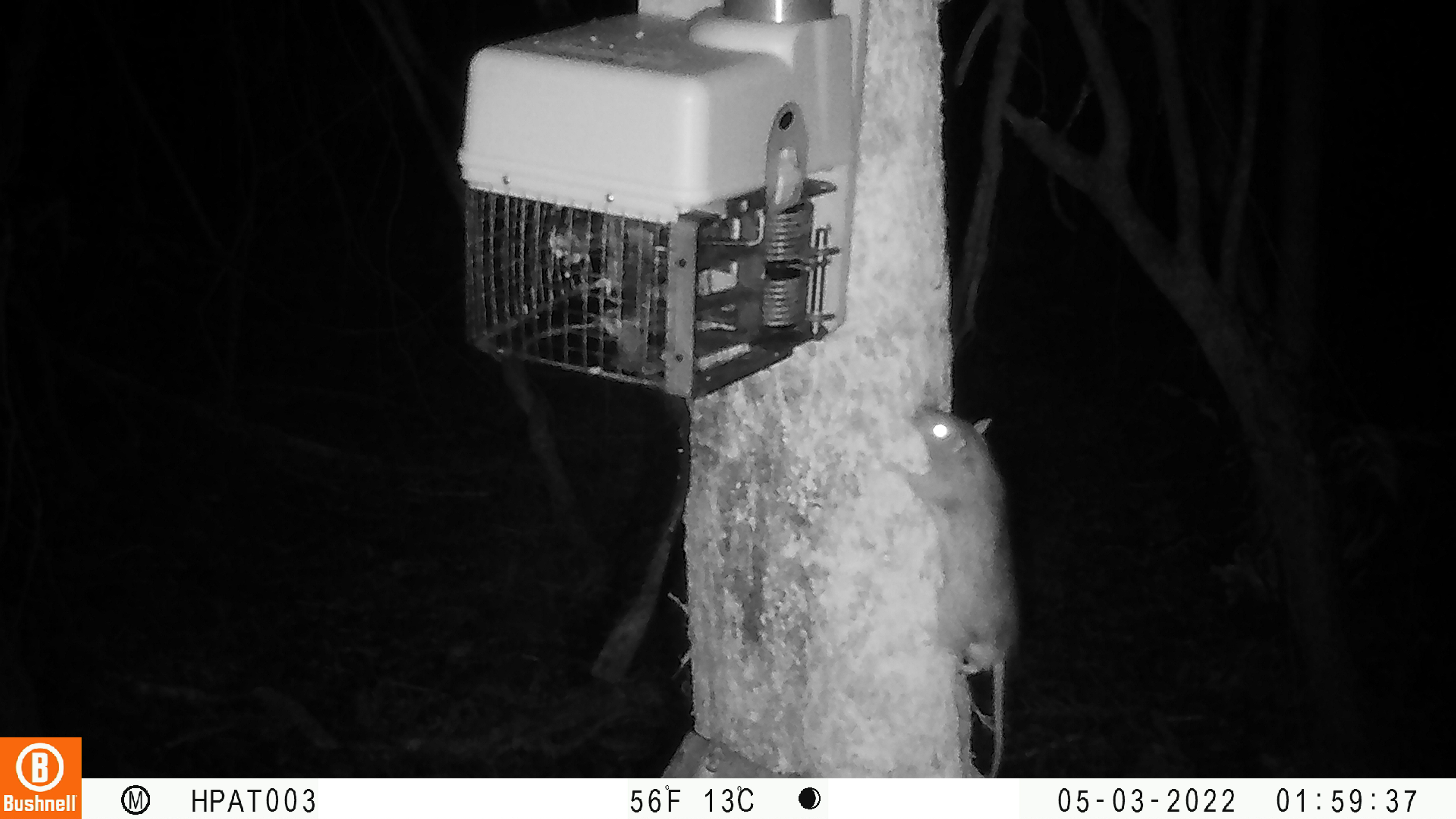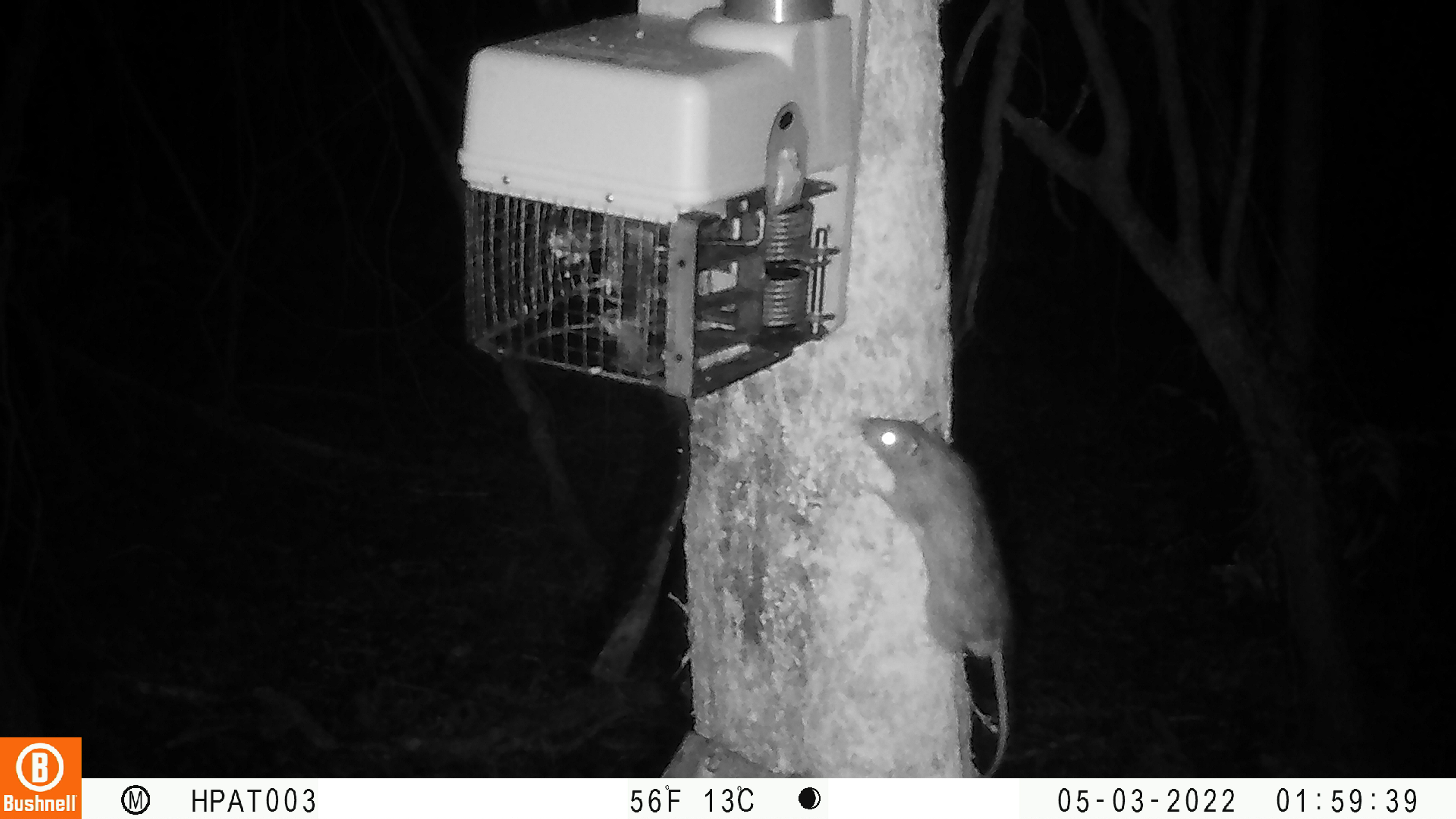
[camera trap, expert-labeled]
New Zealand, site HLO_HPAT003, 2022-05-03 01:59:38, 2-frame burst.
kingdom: Animalia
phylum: Chordata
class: Mammalia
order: Rodentia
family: Muridae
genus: Rattus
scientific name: Rattus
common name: rat